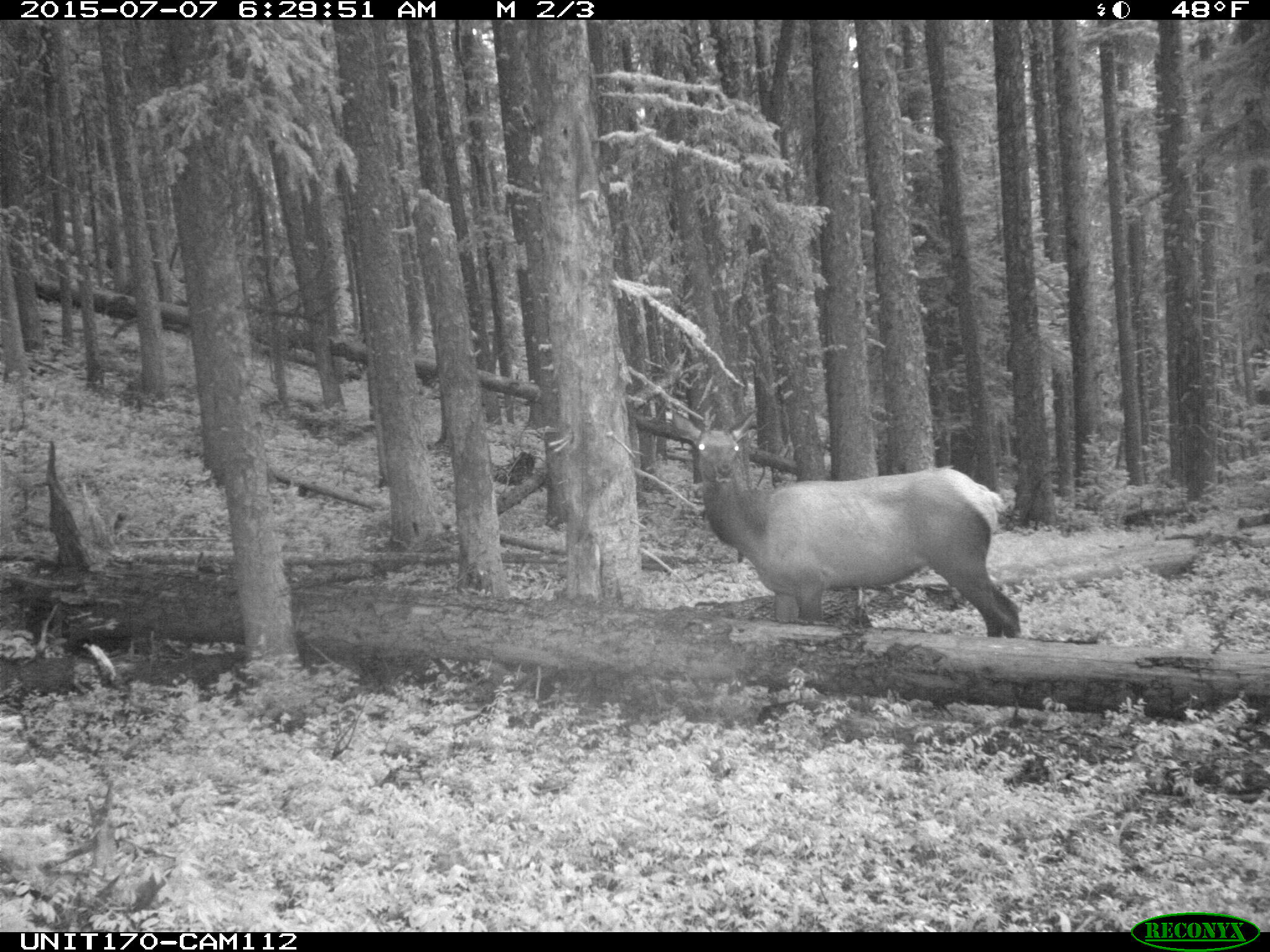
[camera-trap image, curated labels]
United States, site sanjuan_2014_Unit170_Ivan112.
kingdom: Animalia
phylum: Chordata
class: Mammalia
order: Artiodactyla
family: Cervidae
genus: Cervus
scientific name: Cervus elaphus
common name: red deer